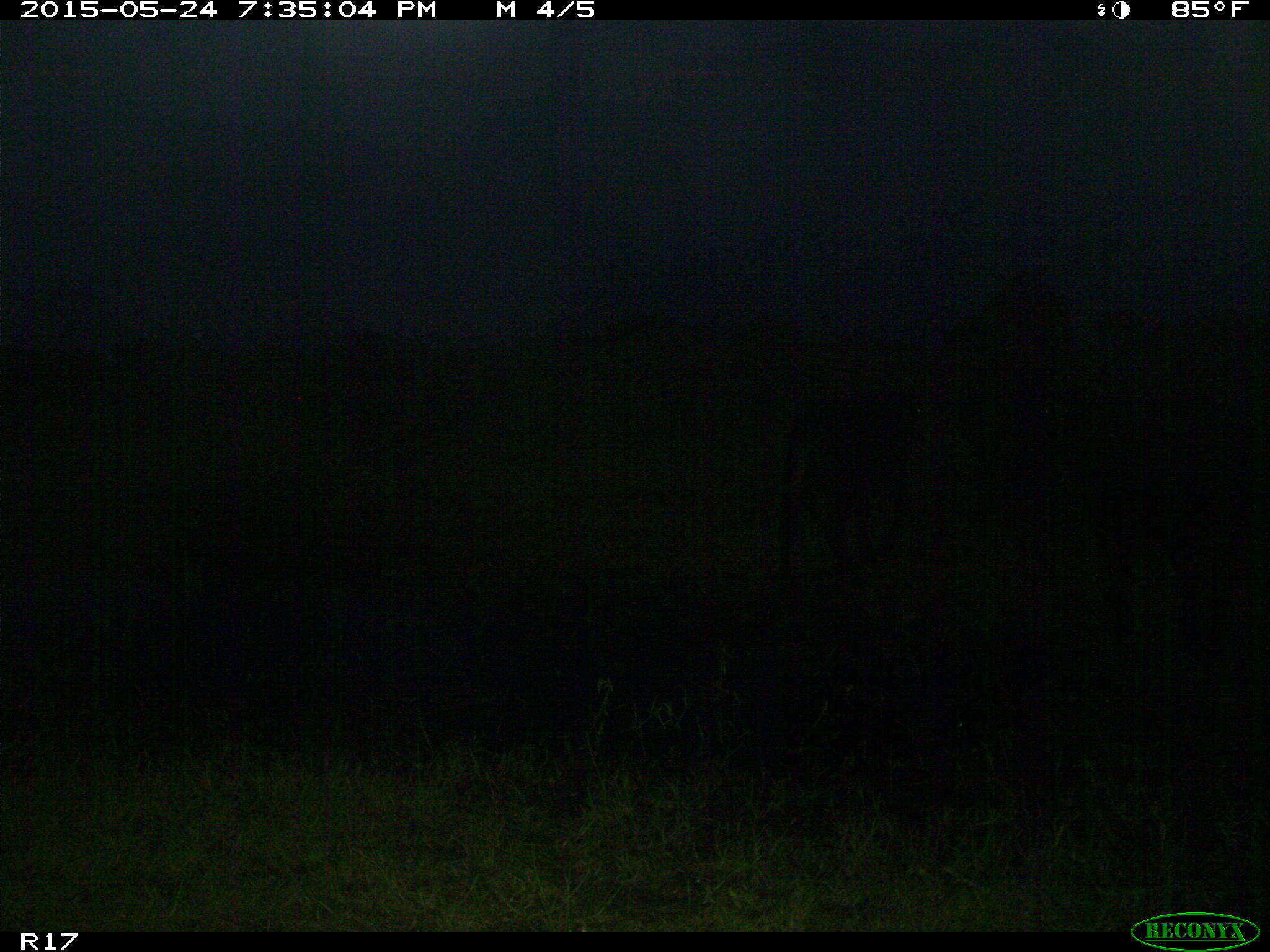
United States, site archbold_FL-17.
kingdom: Animalia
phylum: Chordata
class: Mammalia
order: Artiodactyla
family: Bovidae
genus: Bos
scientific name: Bos taurus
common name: domestic cow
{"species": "Bos taurus (domestic cow)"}